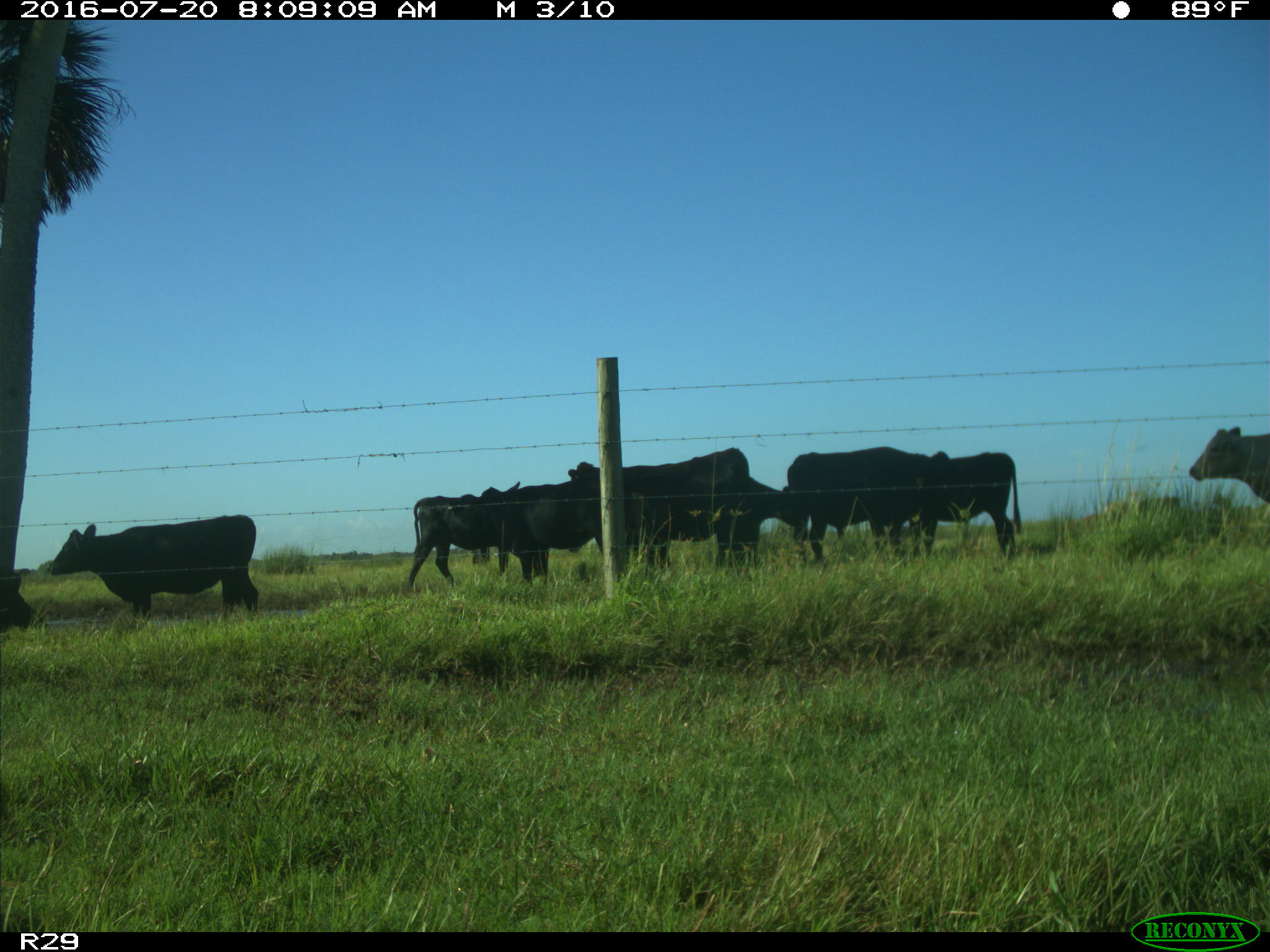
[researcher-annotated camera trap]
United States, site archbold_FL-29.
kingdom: Animalia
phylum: Chordata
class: Mammalia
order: Artiodactyla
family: Bovidae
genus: Bos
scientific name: Bos taurus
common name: domestic cow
Bos taurus (domestic cow).